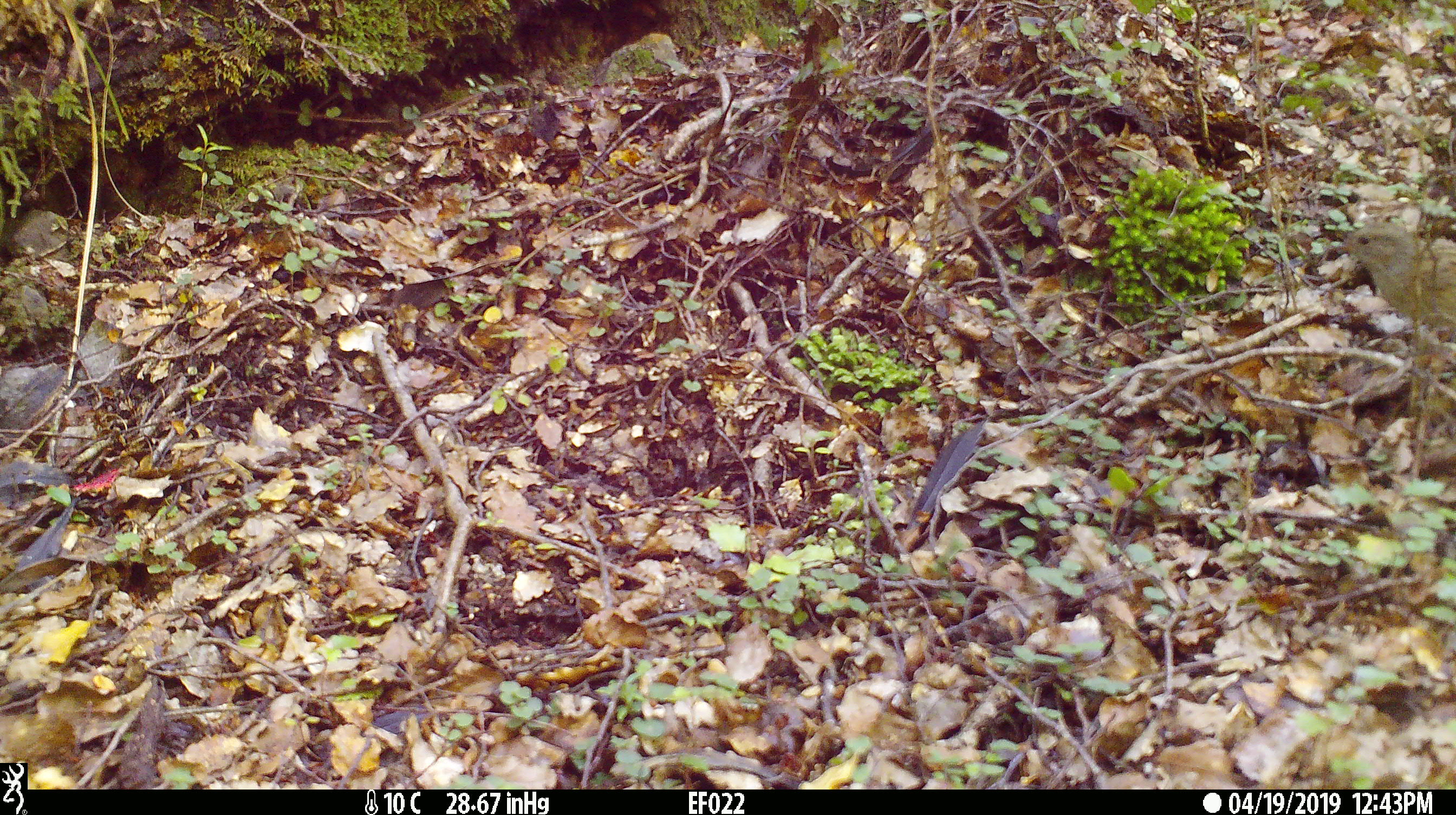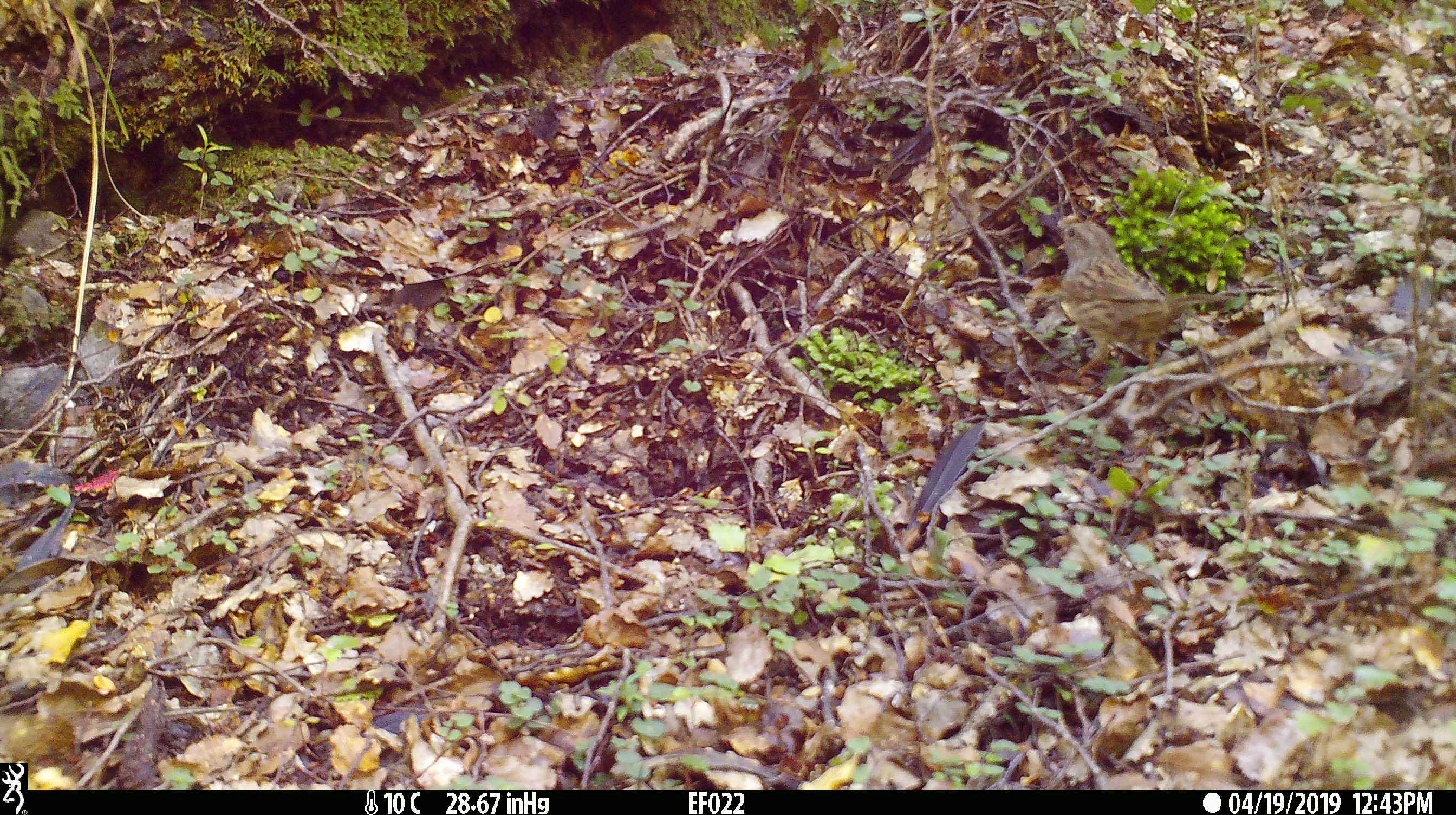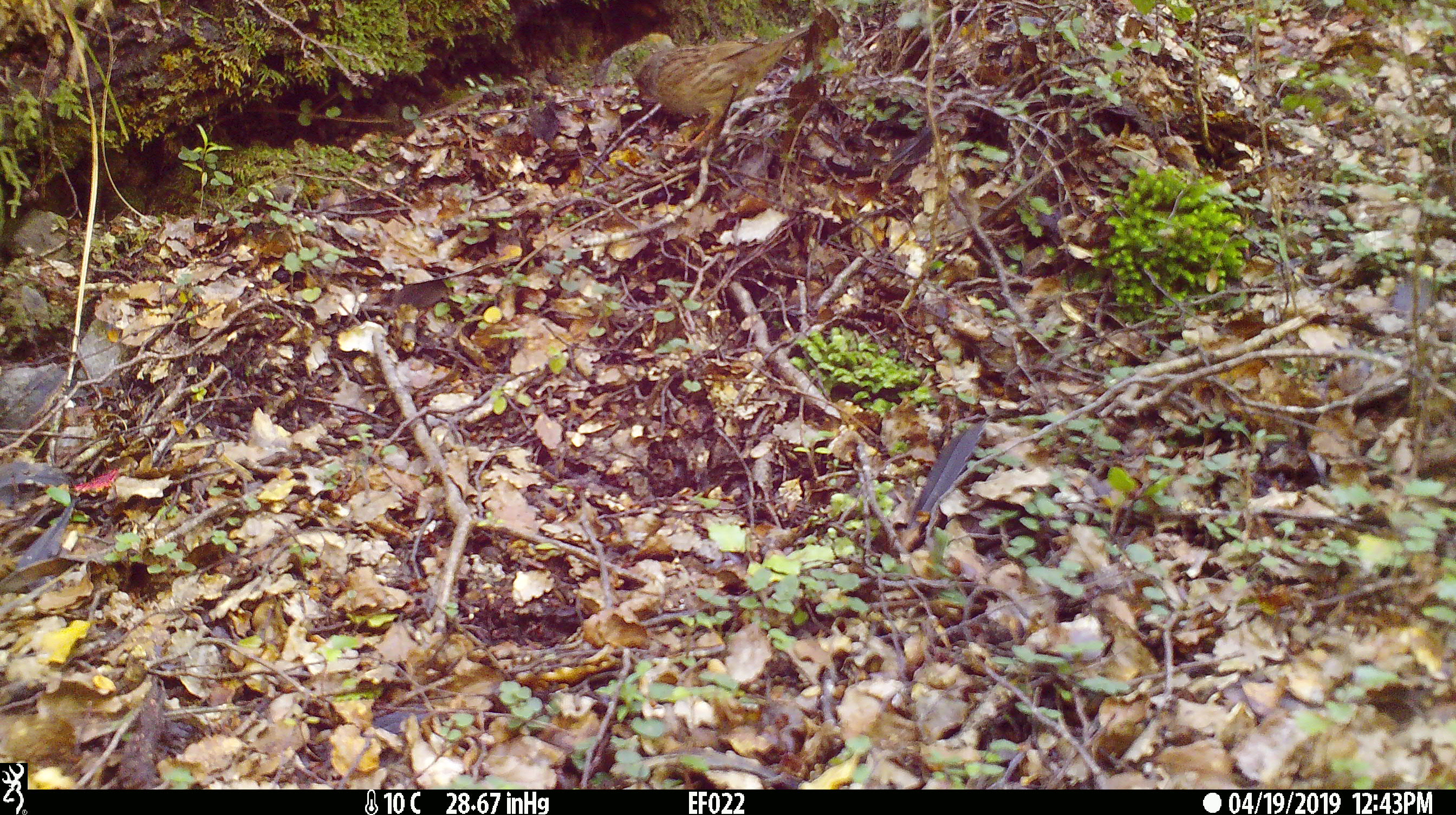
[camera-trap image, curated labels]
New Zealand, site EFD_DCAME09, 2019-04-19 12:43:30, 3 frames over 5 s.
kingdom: Animalia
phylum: Chordata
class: Aves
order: Passeriformes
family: Prunellidae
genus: Prunella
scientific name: Prunella modularis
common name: dunnock